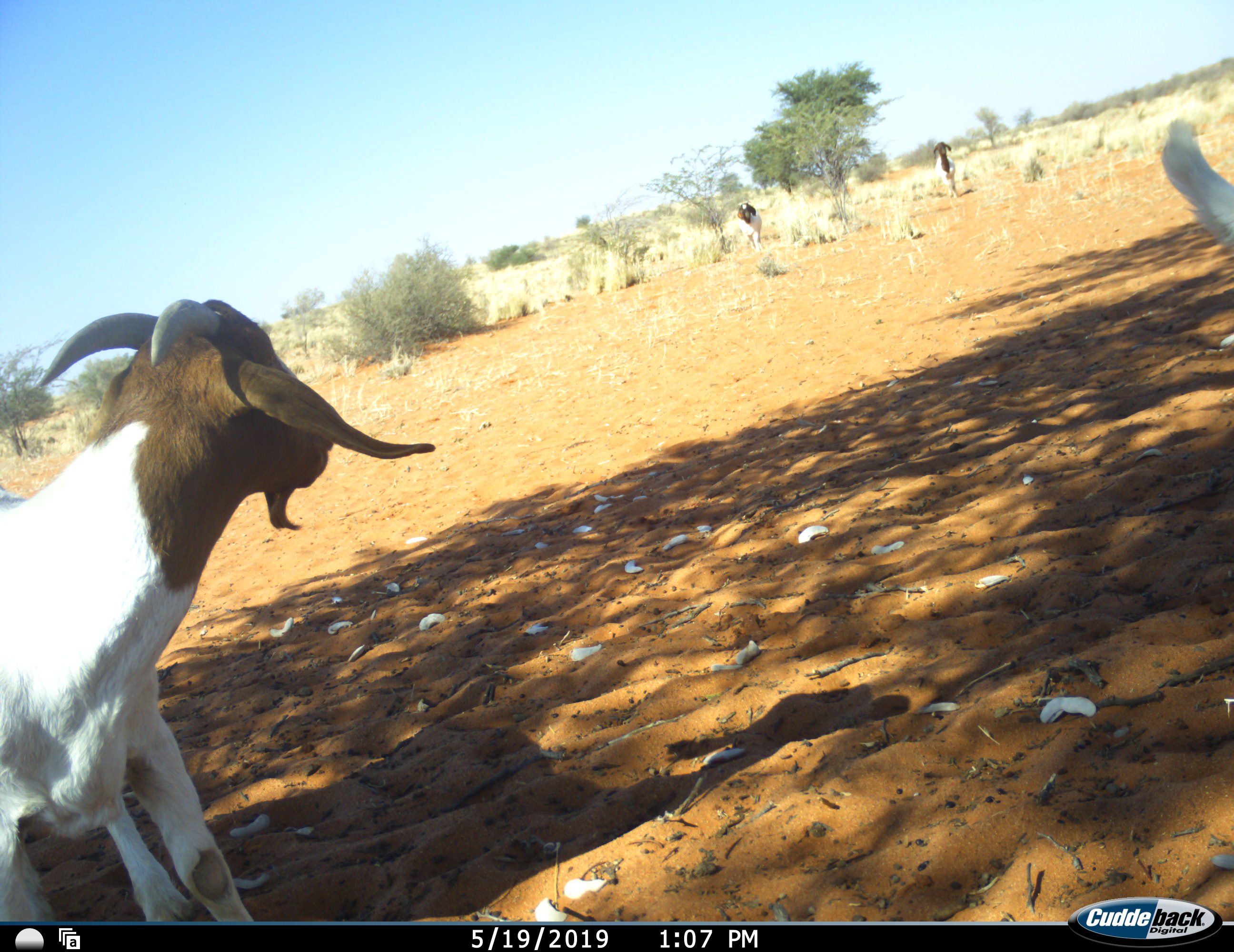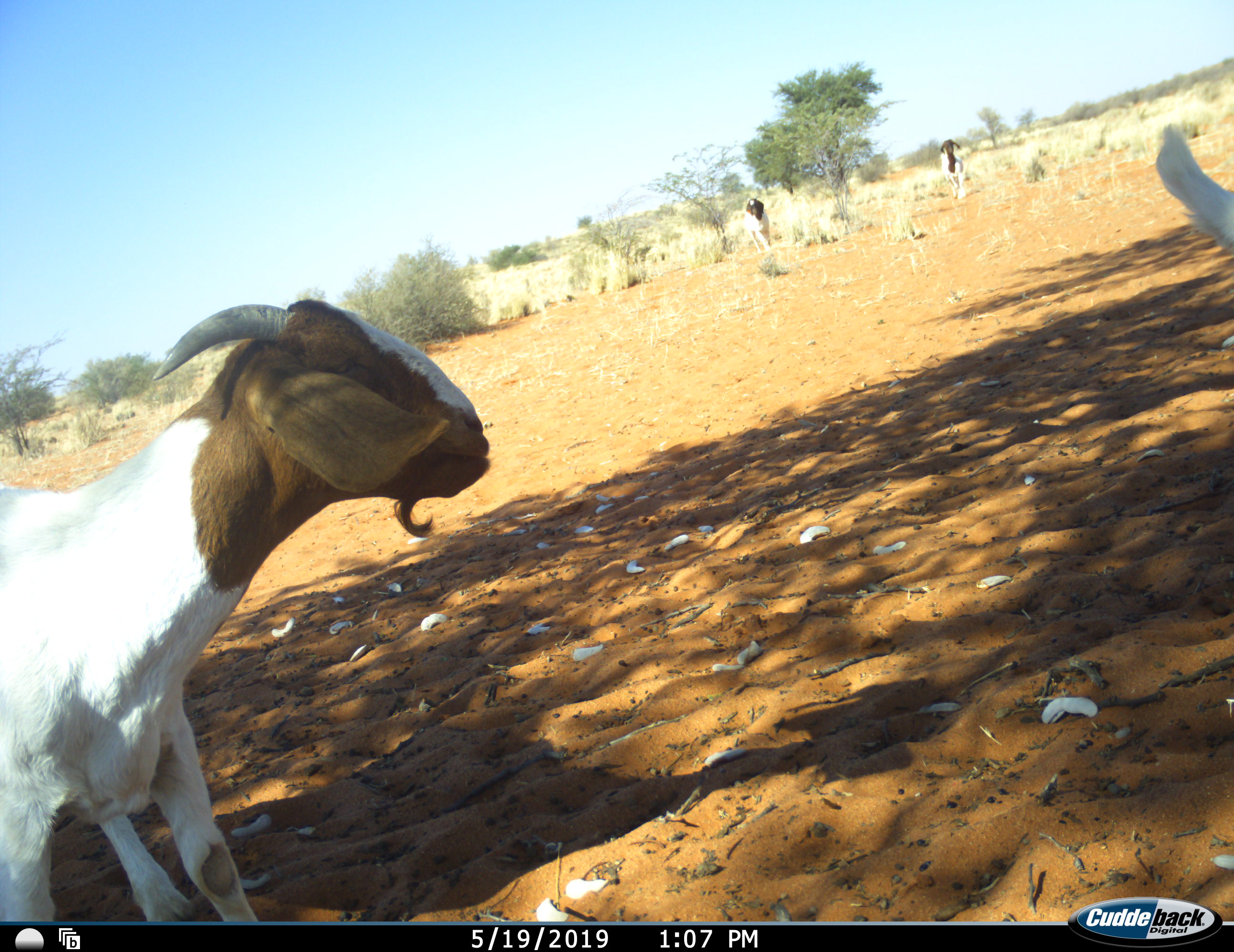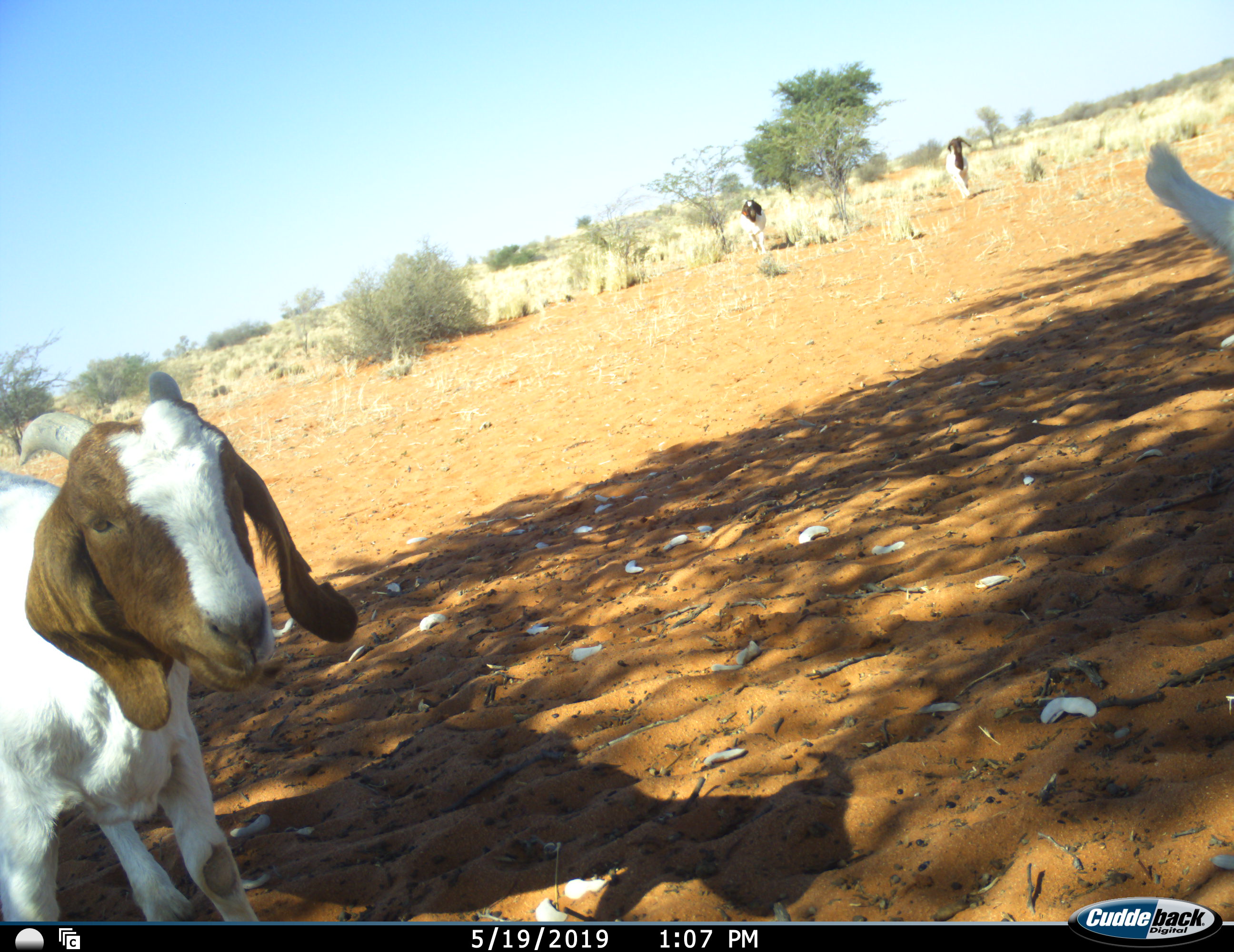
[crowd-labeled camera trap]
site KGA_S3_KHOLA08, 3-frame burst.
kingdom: Animalia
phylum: Chordata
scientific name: Vertebrata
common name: domestic animal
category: domesticanimal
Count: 4.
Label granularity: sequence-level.